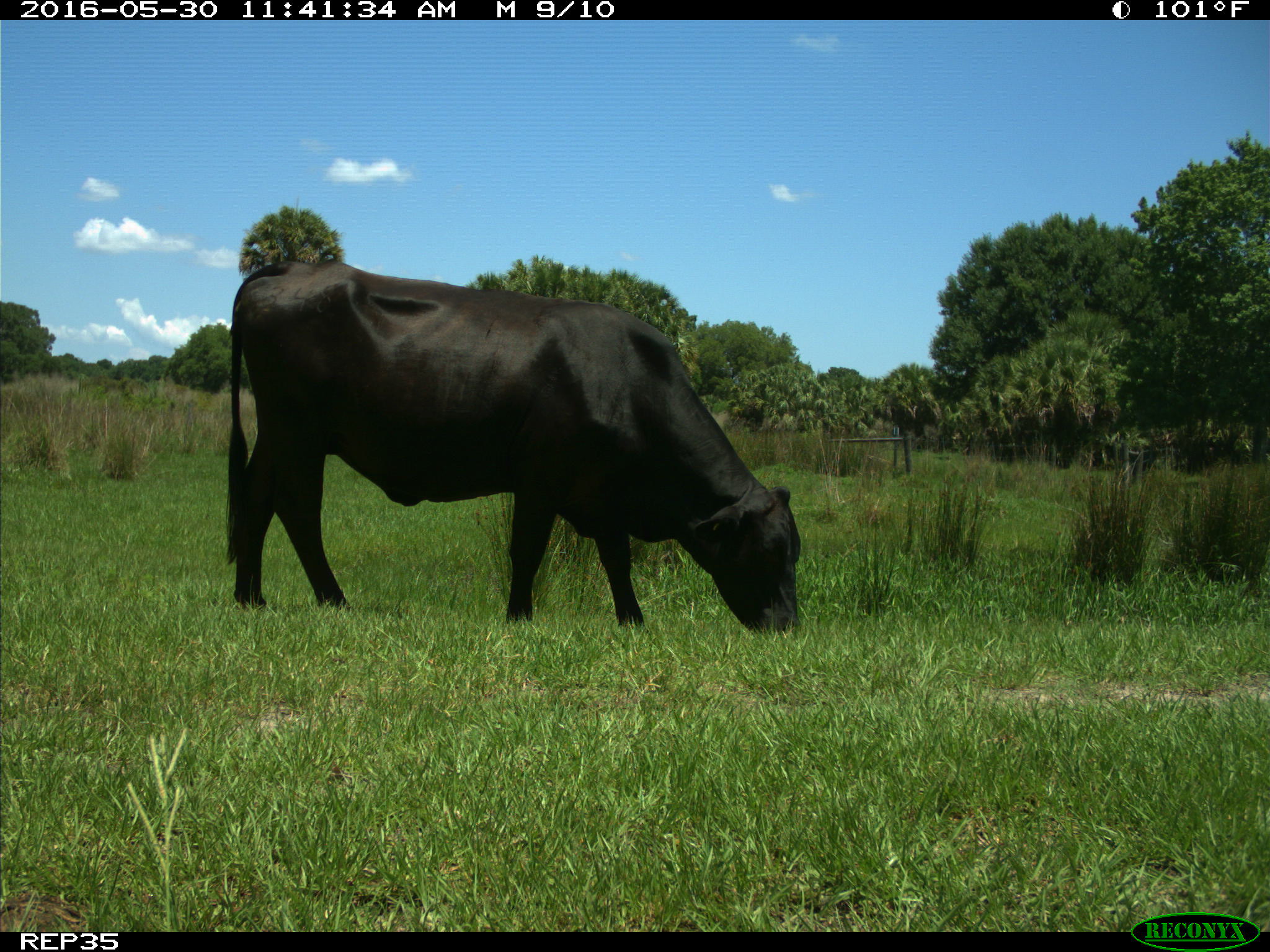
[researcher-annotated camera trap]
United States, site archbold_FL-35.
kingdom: Animalia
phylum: Chordata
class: Mammalia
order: Artiodactyla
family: Bovidae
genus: Bos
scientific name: Bos taurus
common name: domestic cow